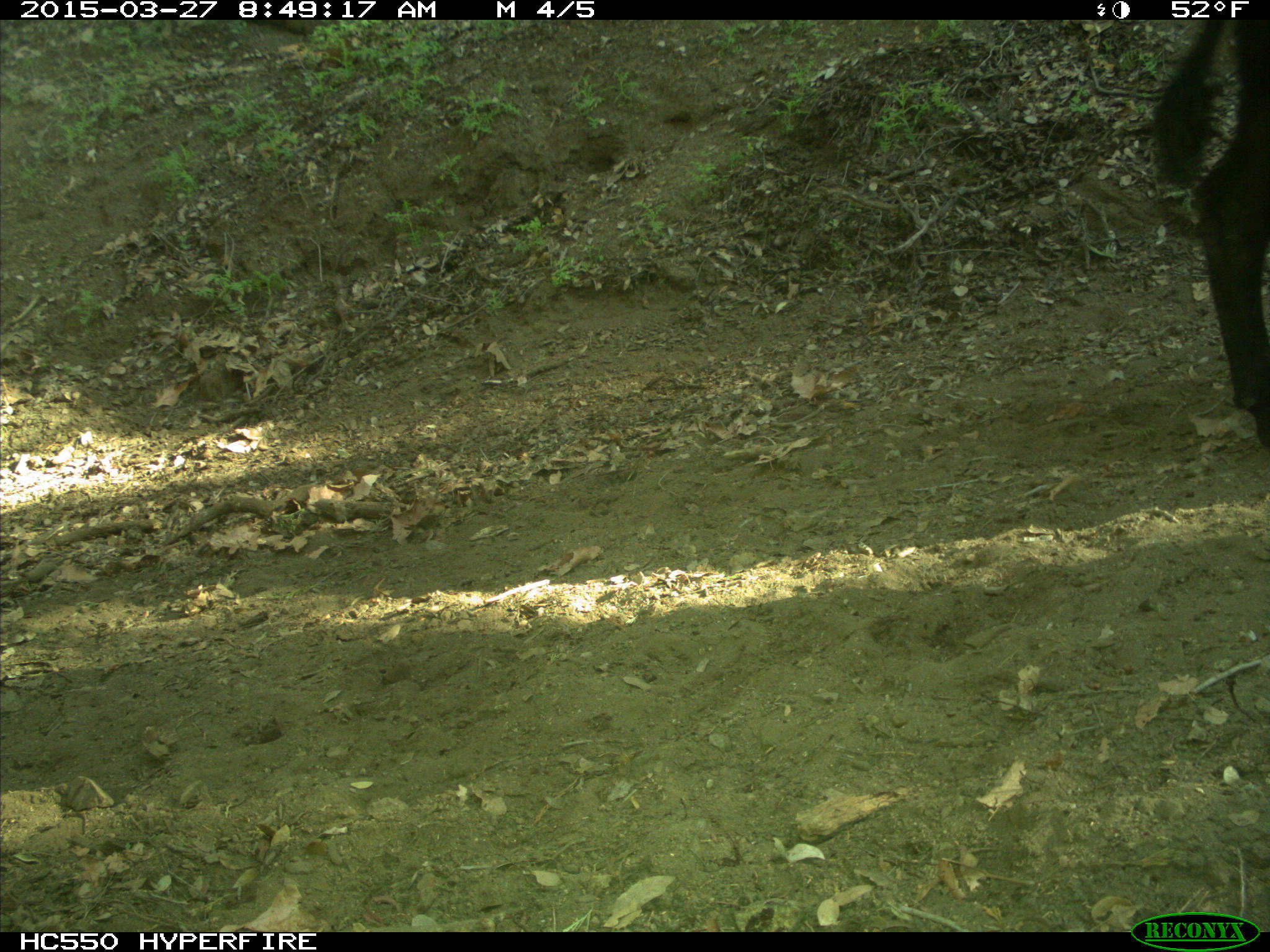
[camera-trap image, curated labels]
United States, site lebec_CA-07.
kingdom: Animalia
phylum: Chordata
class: Mammalia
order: Artiodactyla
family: Bovidae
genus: Bos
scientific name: Bos taurus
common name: domestic cow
Bos taurus (domestic cow).